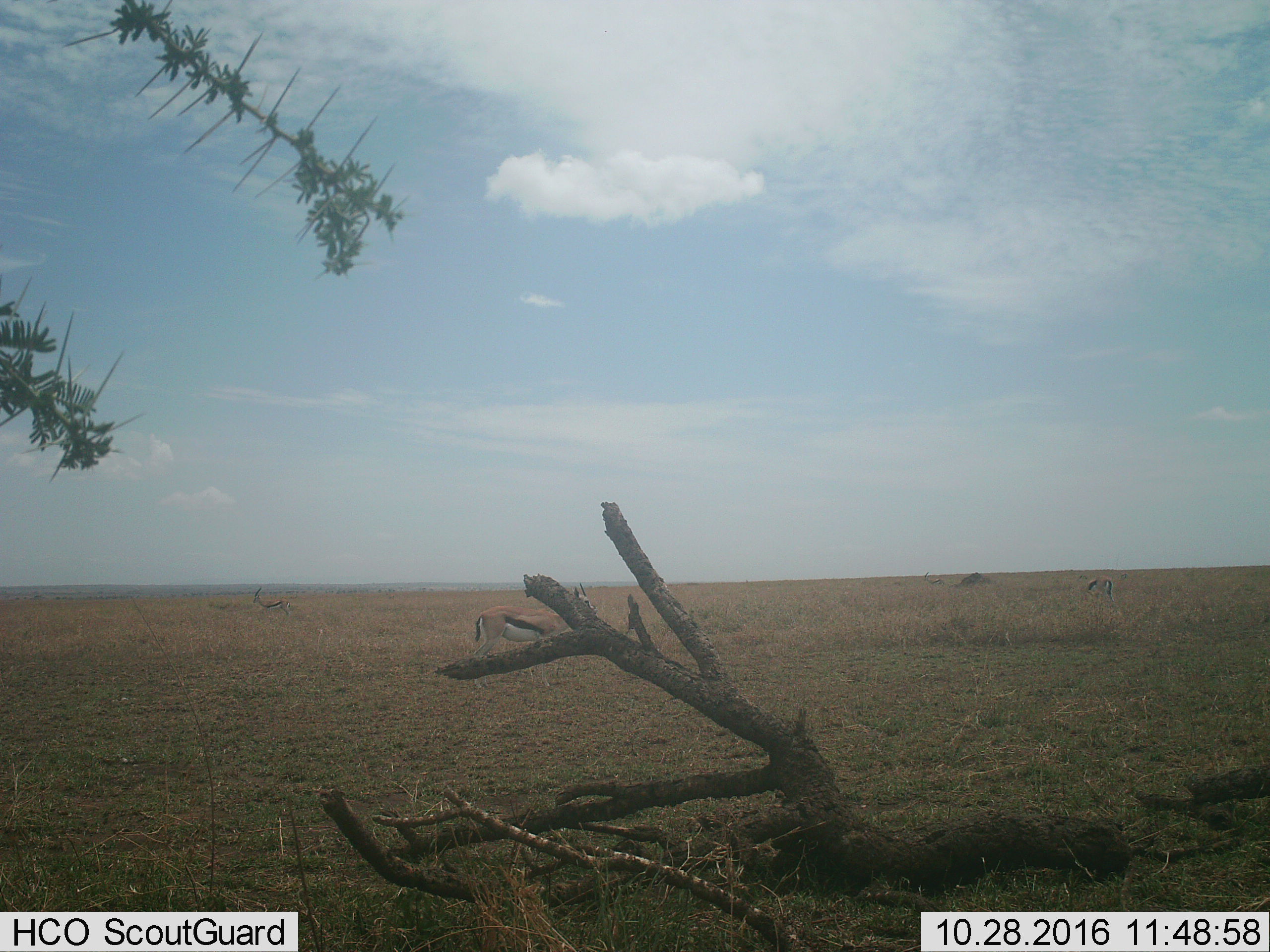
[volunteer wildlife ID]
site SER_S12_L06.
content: unidentified animal